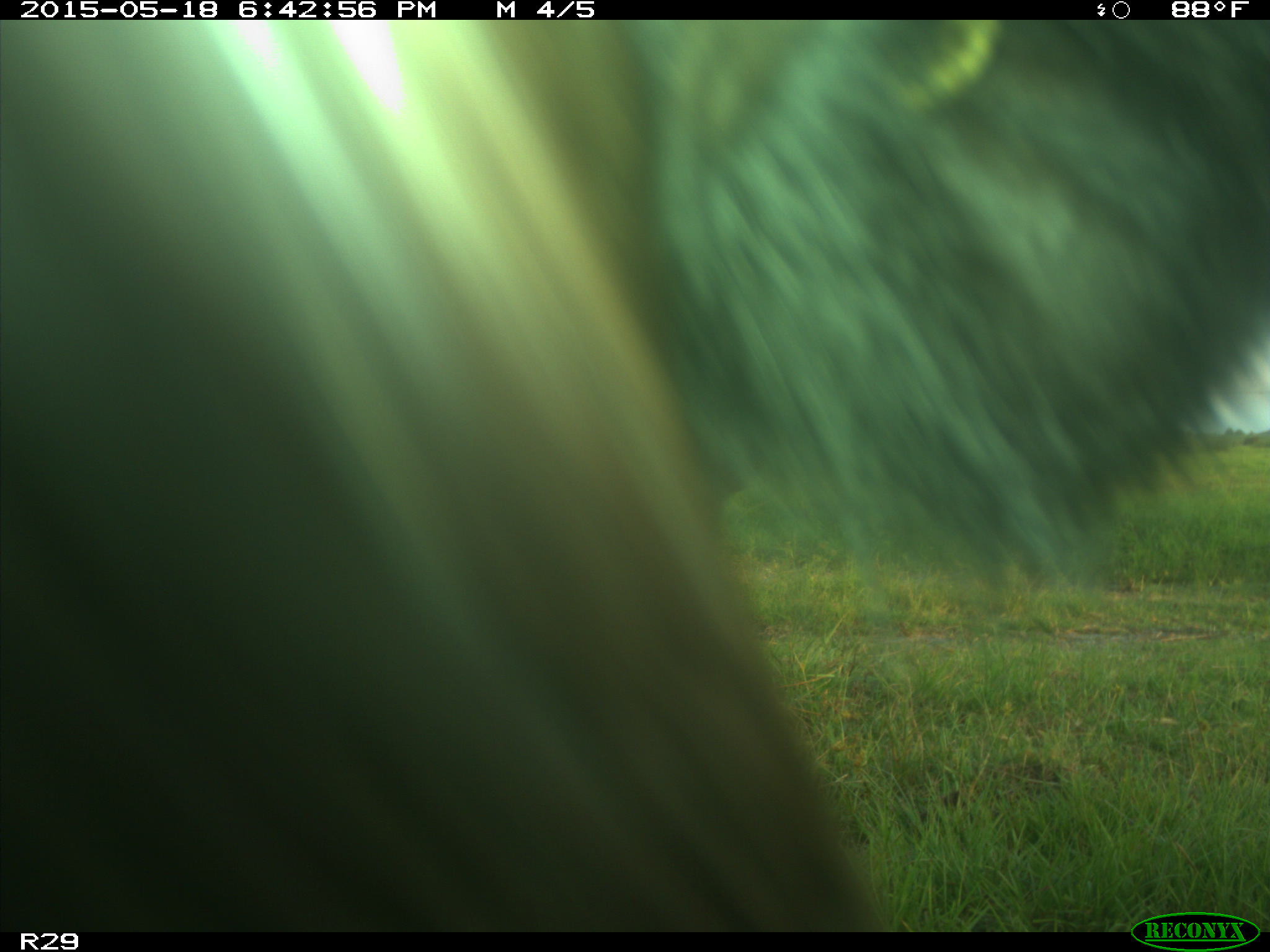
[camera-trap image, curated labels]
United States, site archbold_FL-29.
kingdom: Animalia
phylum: Chordata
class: Mammalia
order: Artiodactyla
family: Bovidae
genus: Bos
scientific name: Bos taurus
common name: domestic cow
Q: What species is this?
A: Bos taurus (domestic cow).